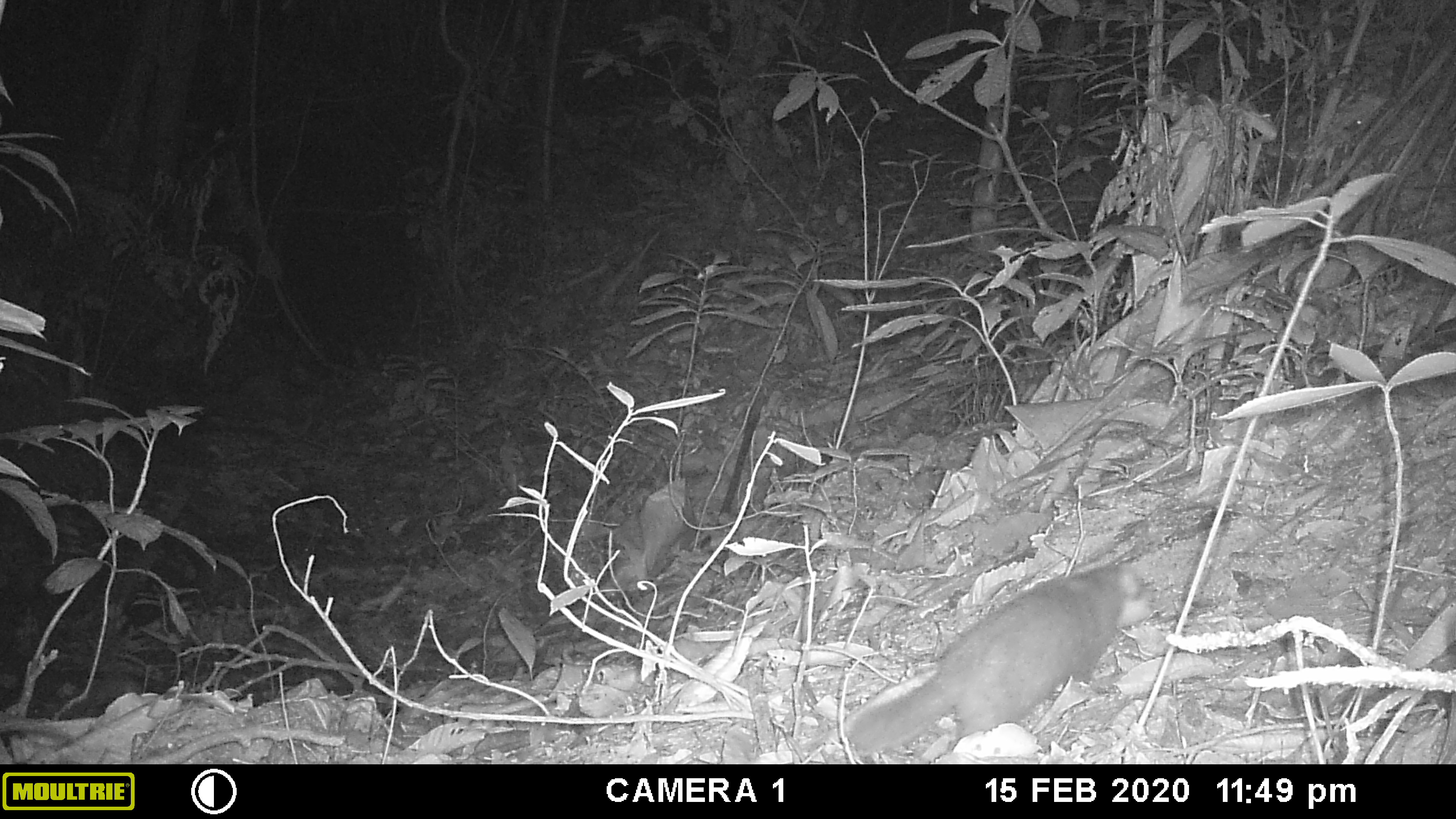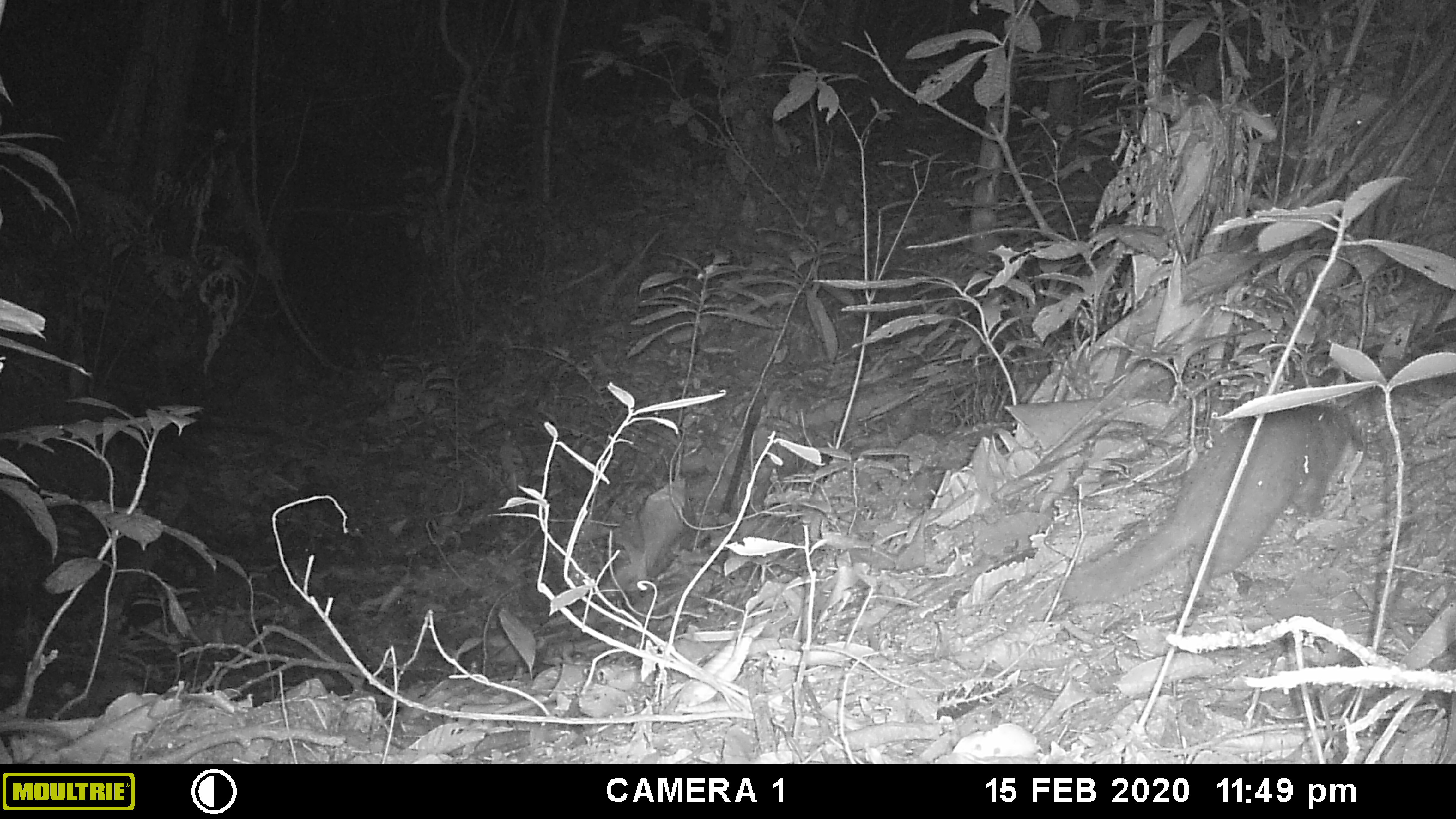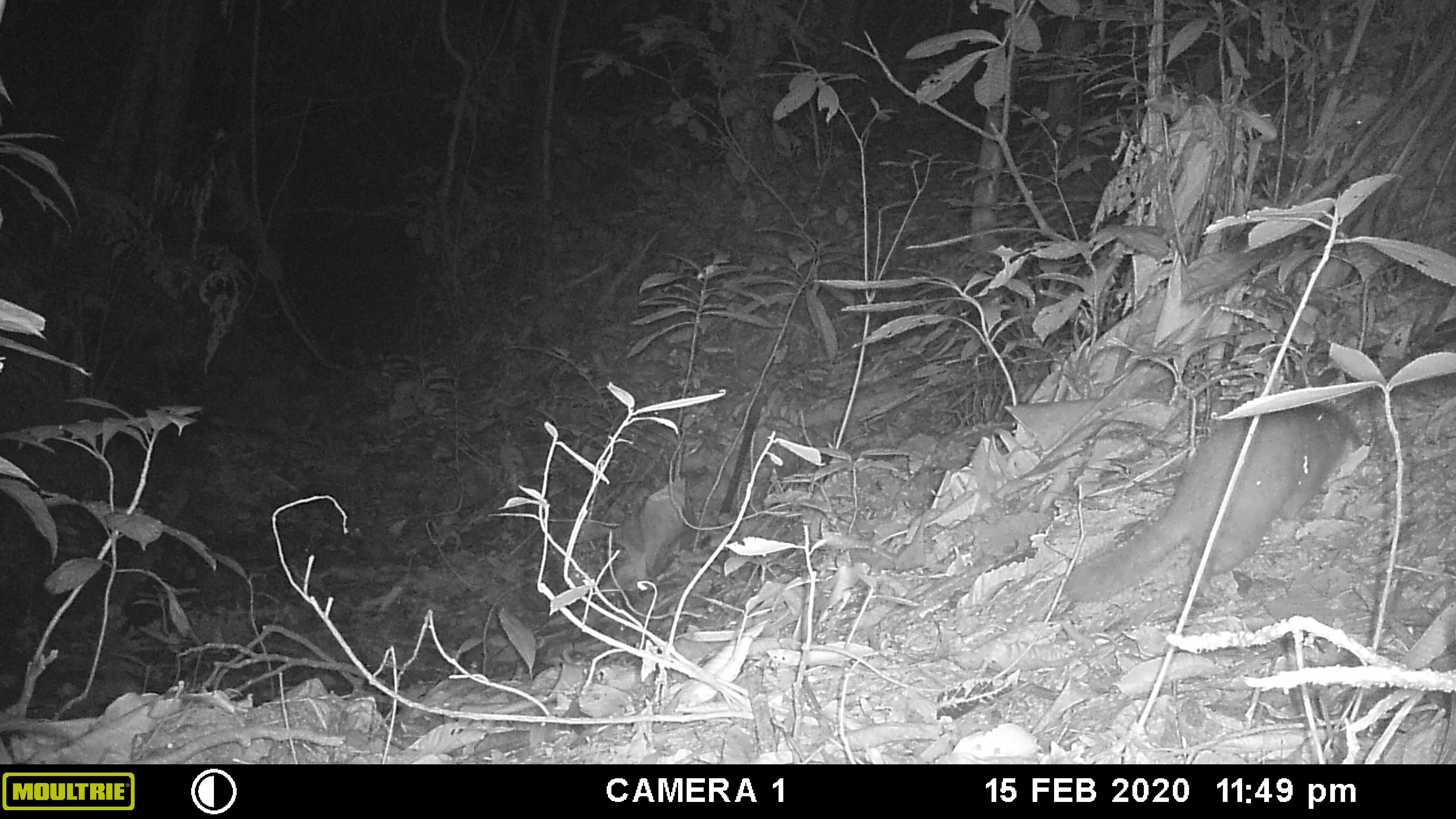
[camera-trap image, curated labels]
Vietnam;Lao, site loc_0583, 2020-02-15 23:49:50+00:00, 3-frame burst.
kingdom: Animalia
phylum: Chordata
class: Mammalia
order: Carnivora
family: Mustelidae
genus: Melogale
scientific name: Melogale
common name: ferret badger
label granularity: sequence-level